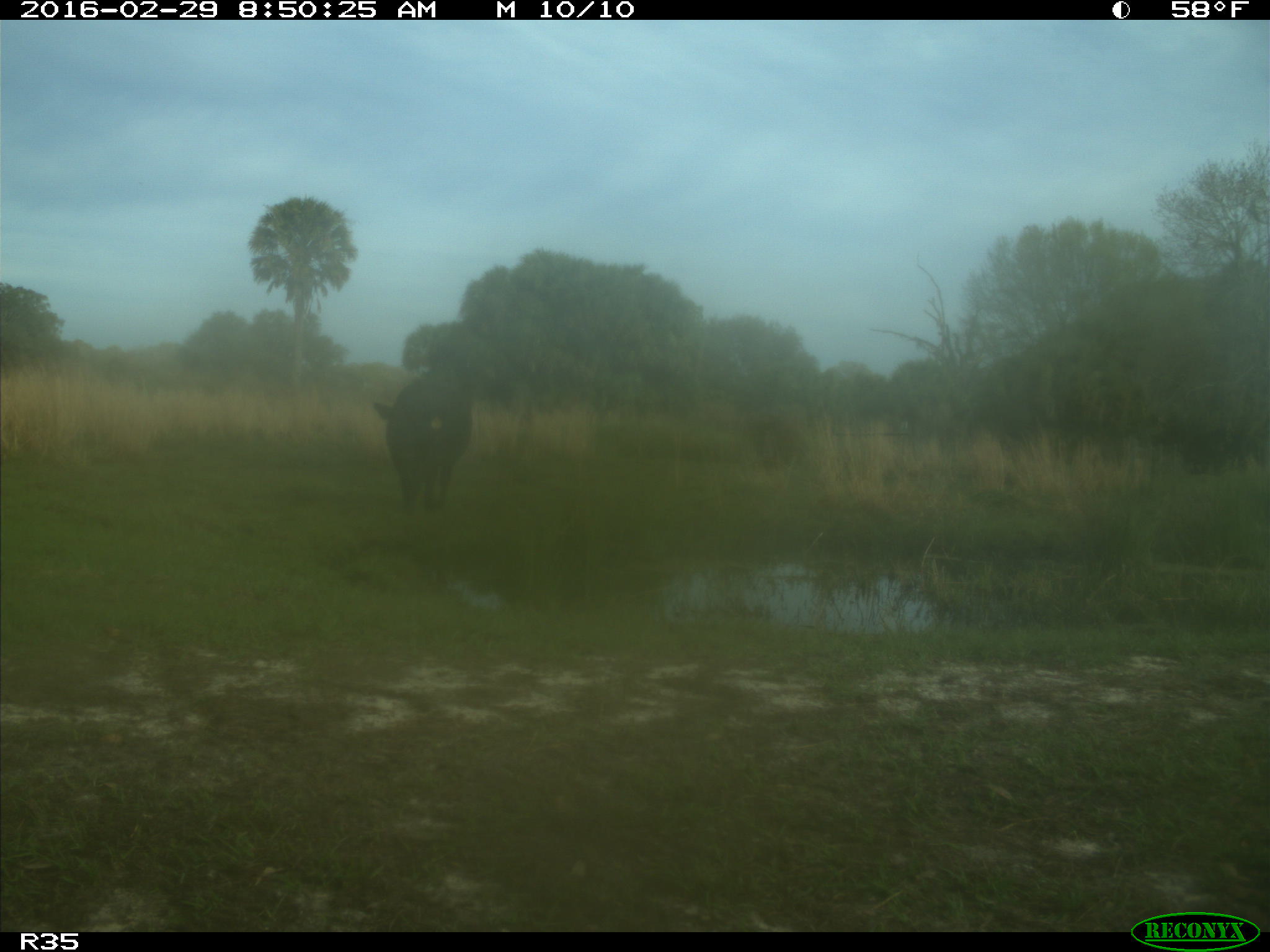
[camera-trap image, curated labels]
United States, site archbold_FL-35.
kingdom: Animalia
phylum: Chordata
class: Mammalia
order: Artiodactyla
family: Bovidae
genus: Bos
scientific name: Bos taurus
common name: domestic cow